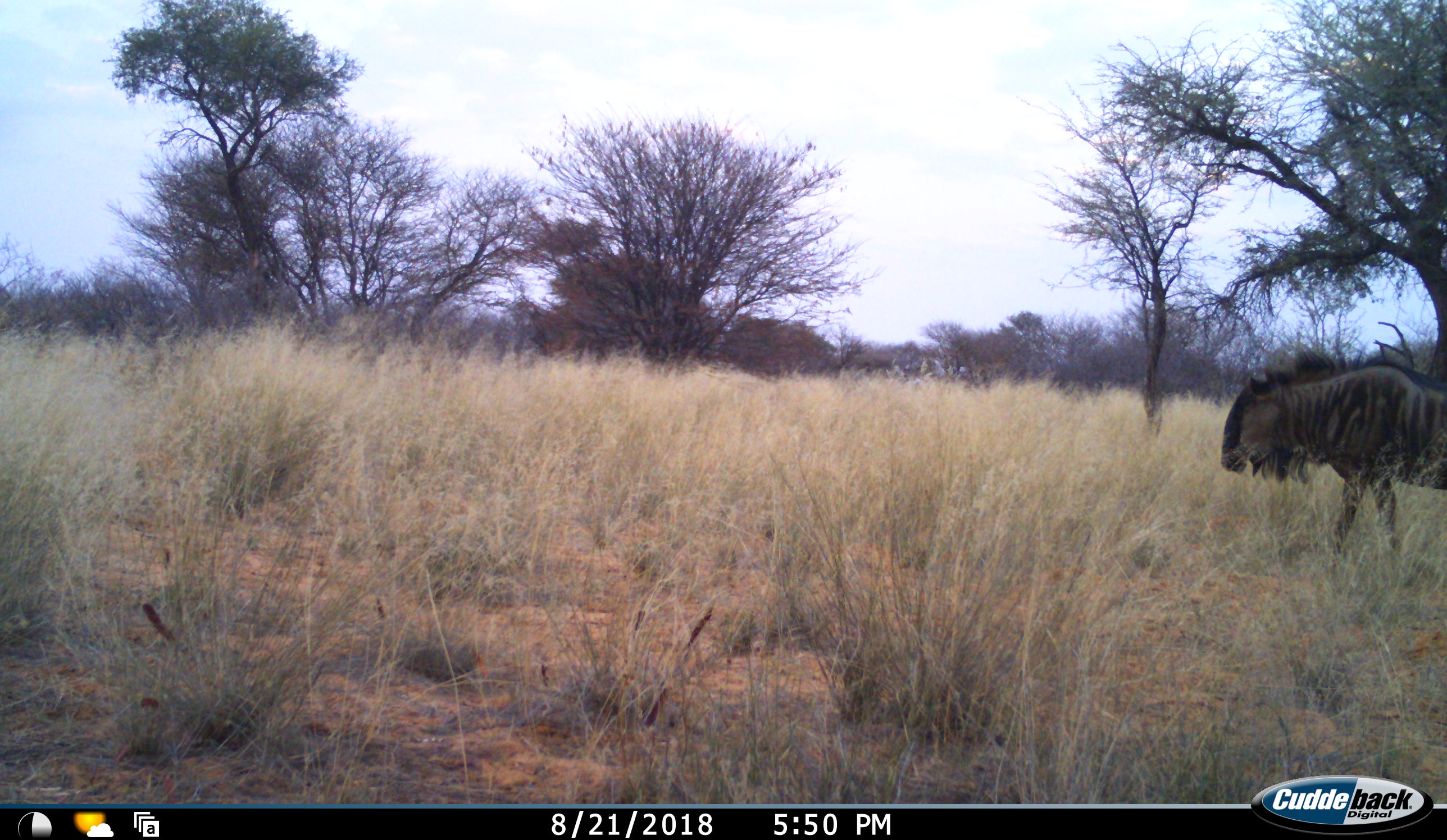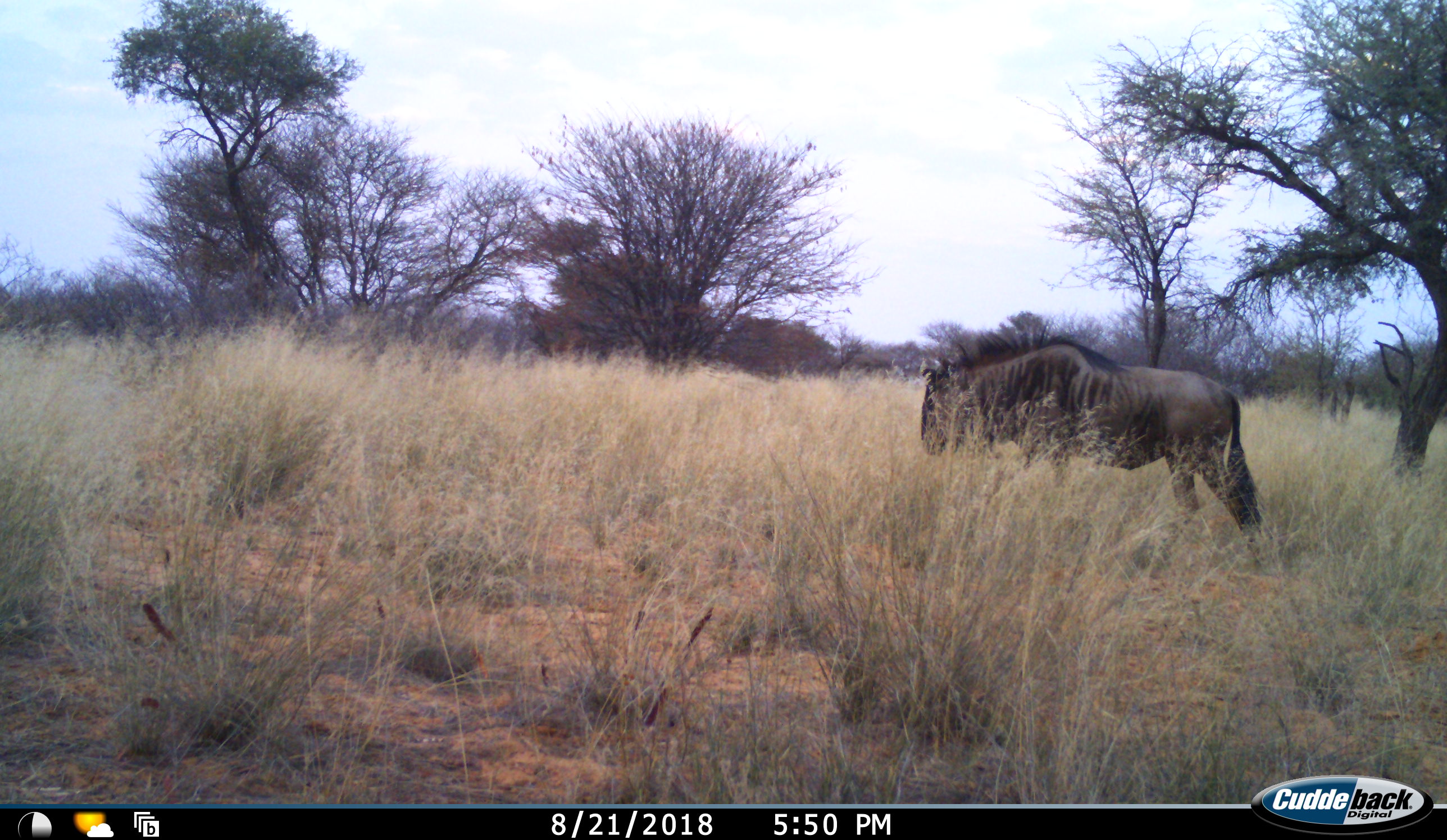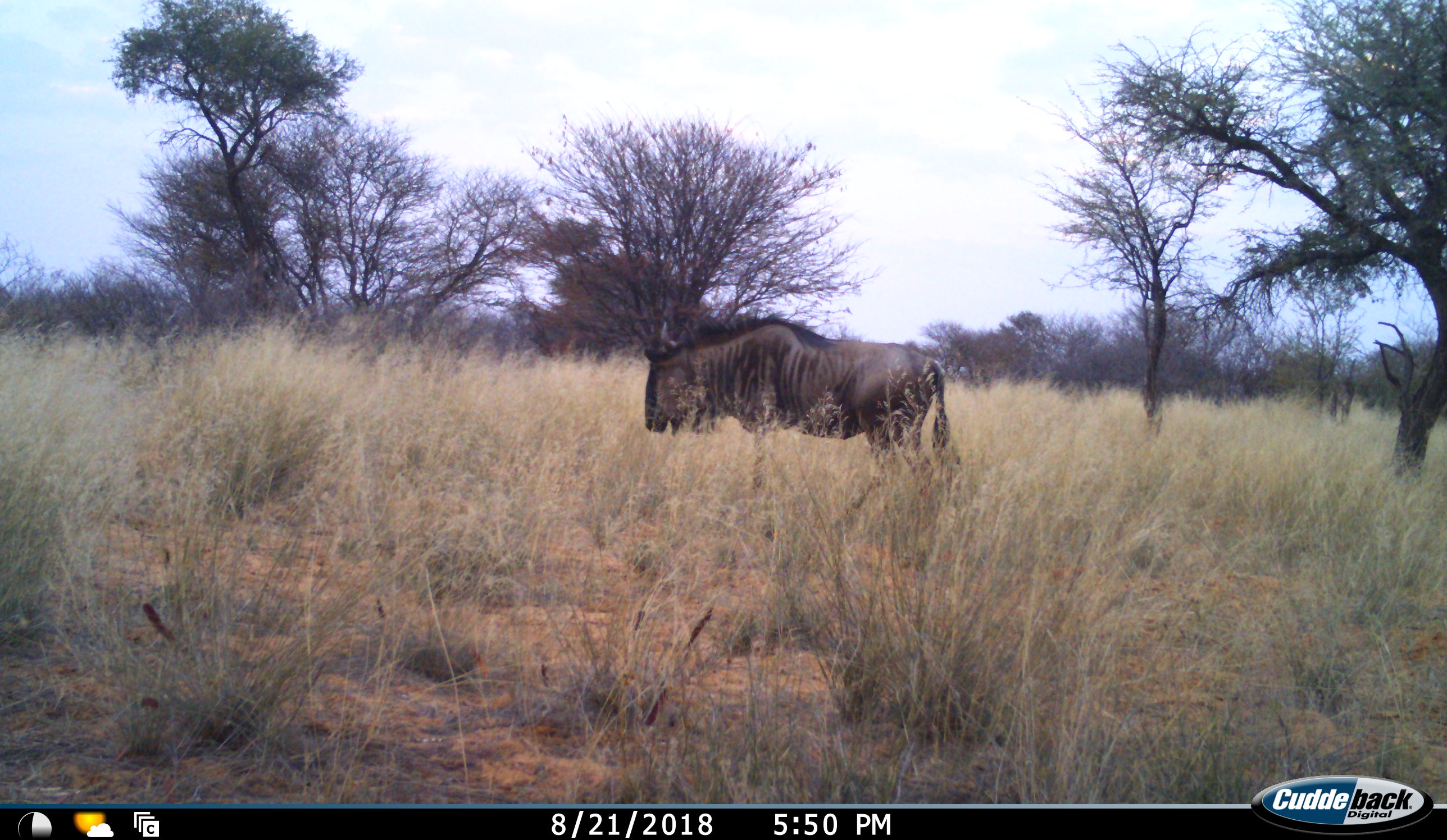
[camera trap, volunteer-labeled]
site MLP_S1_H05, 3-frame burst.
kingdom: Animalia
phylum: Chordata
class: Mammalia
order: Artiodactyla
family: Bovidae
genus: Connochaetes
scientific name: Connochaetes taurinus taurinus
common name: blue wildebeest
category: wildebeestblue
Wildebeestblue (blue wildebeest) (Connochaetes taurinus taurinus), count 1. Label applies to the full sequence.